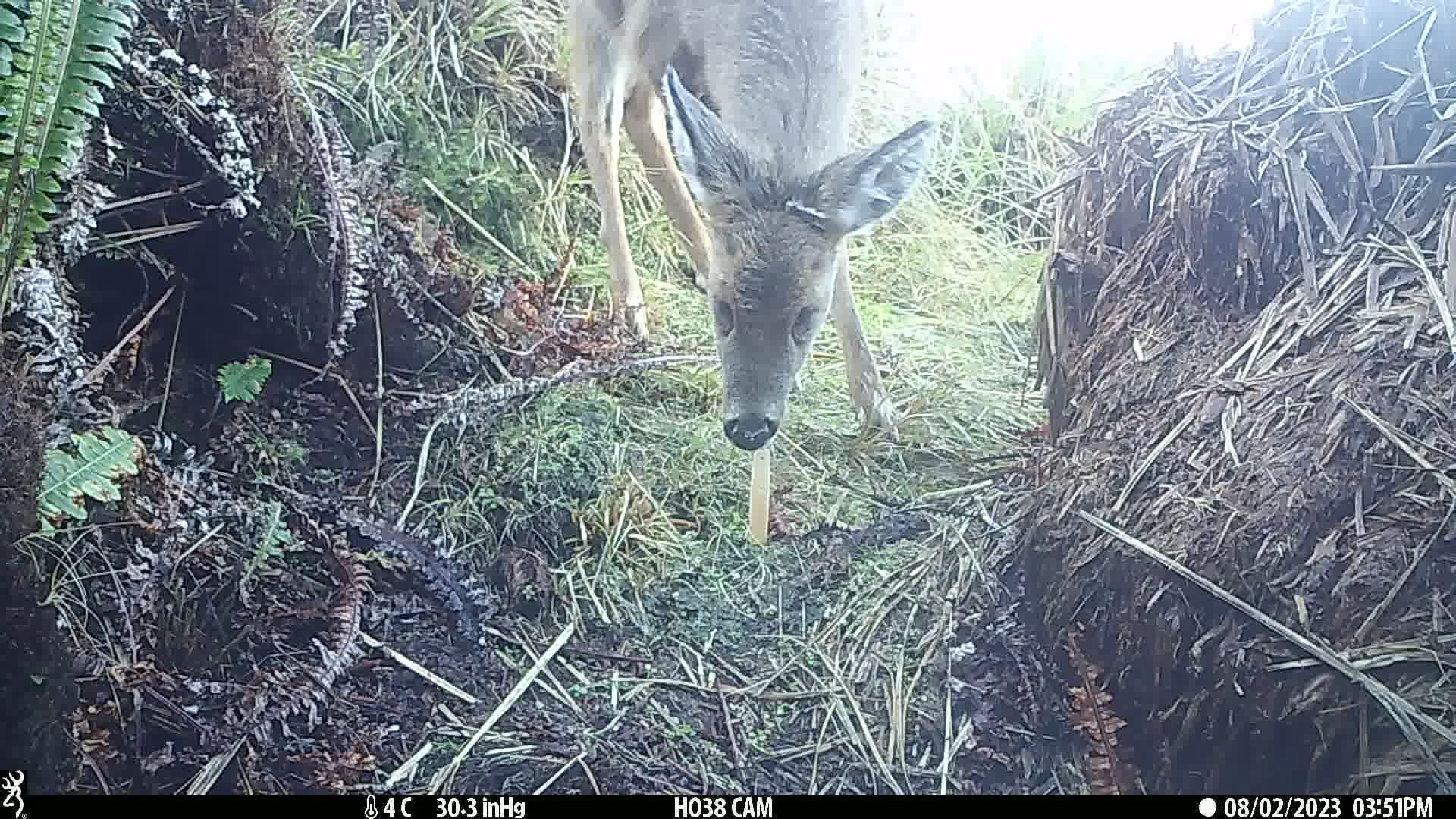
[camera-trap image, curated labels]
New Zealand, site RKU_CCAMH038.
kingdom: Animalia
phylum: Chordata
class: Mammalia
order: Artiodactyla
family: Cervidae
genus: Odocoileus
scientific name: Odocoileus virginianus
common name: white-tailed deer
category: white tailed deer